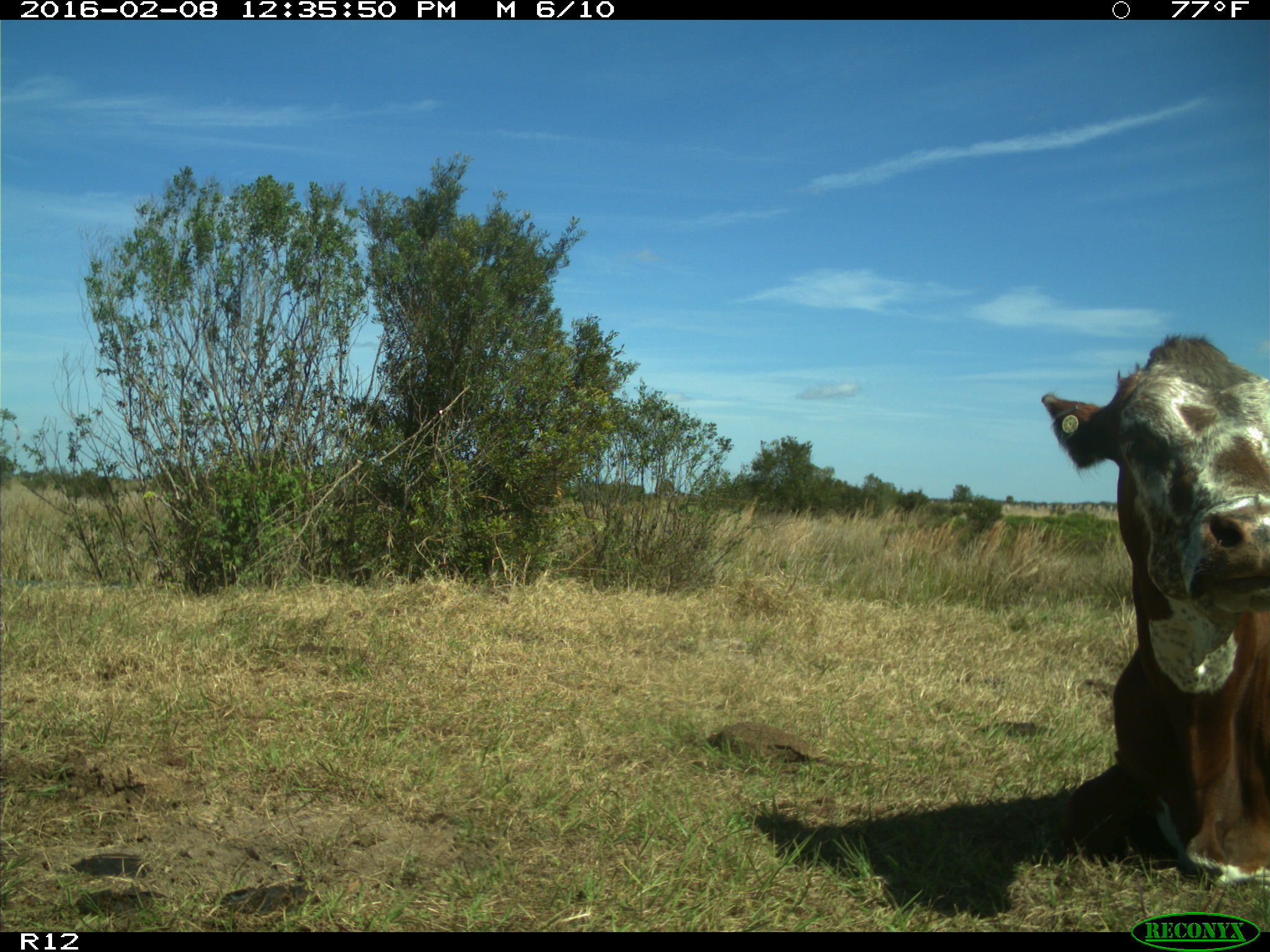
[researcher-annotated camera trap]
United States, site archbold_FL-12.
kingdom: Animalia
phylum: Chordata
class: Mammalia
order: Artiodactyla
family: Bovidae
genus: Bos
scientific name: Bos taurus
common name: domestic cow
Bos taurus (domestic cow).